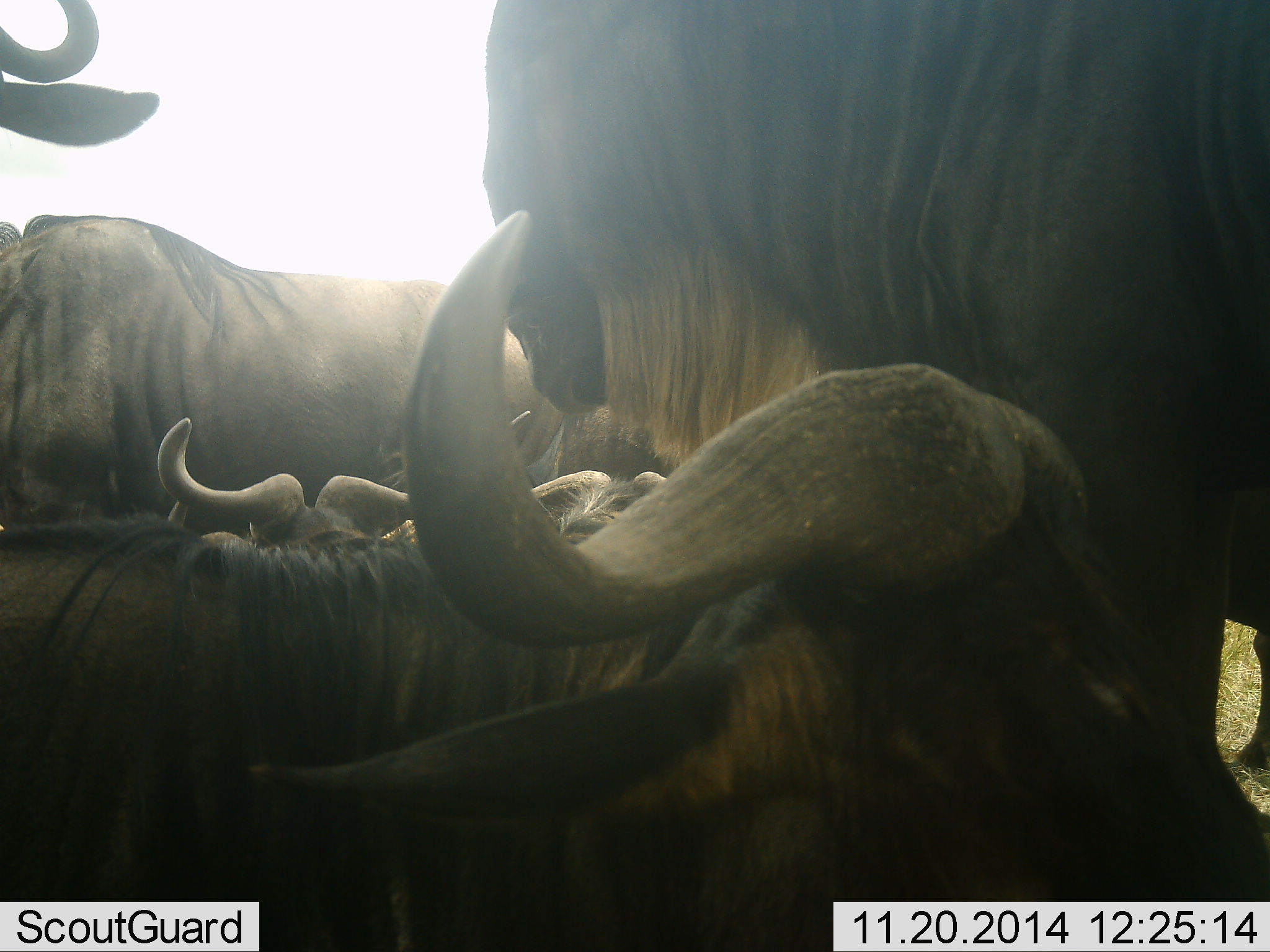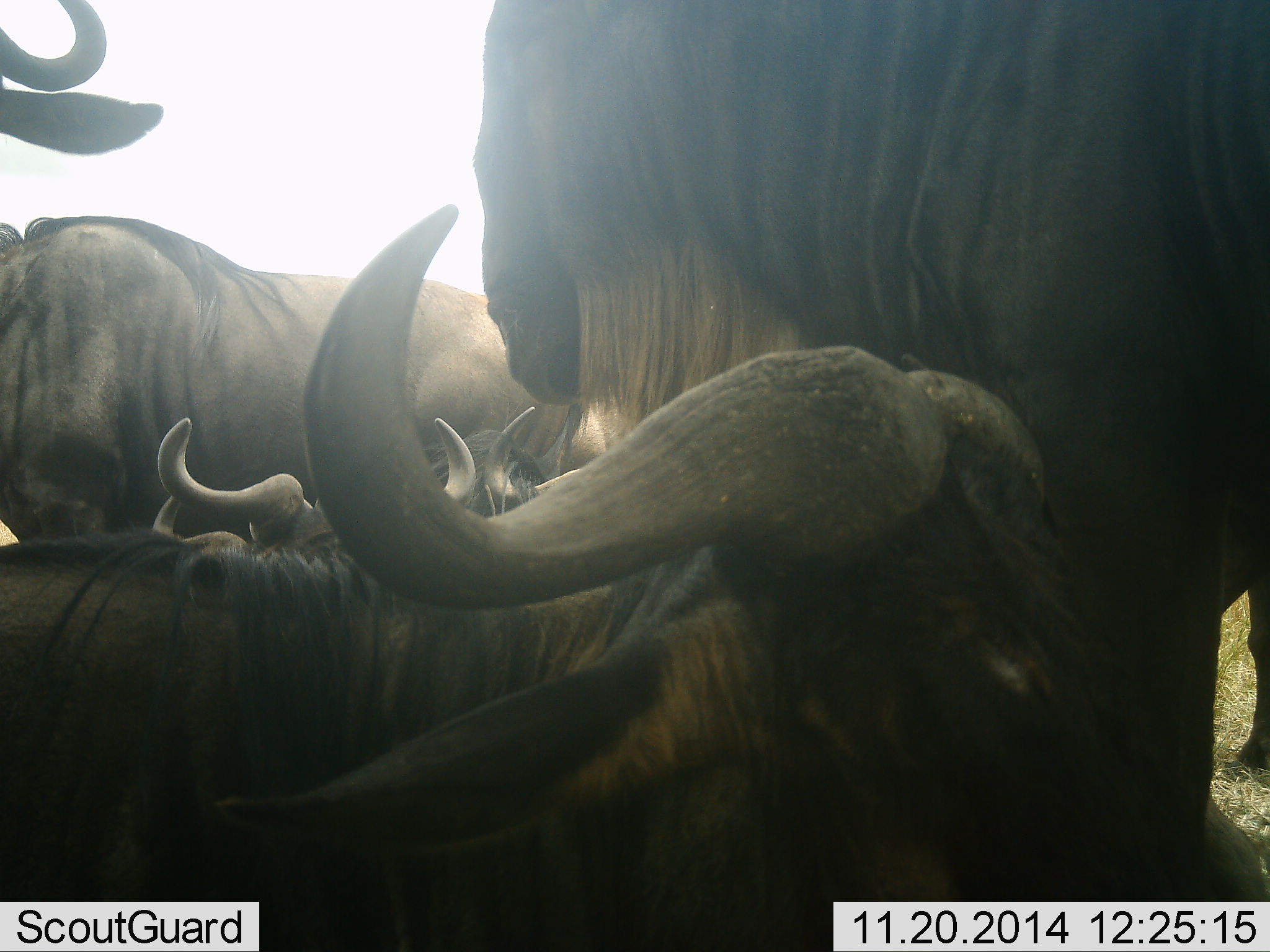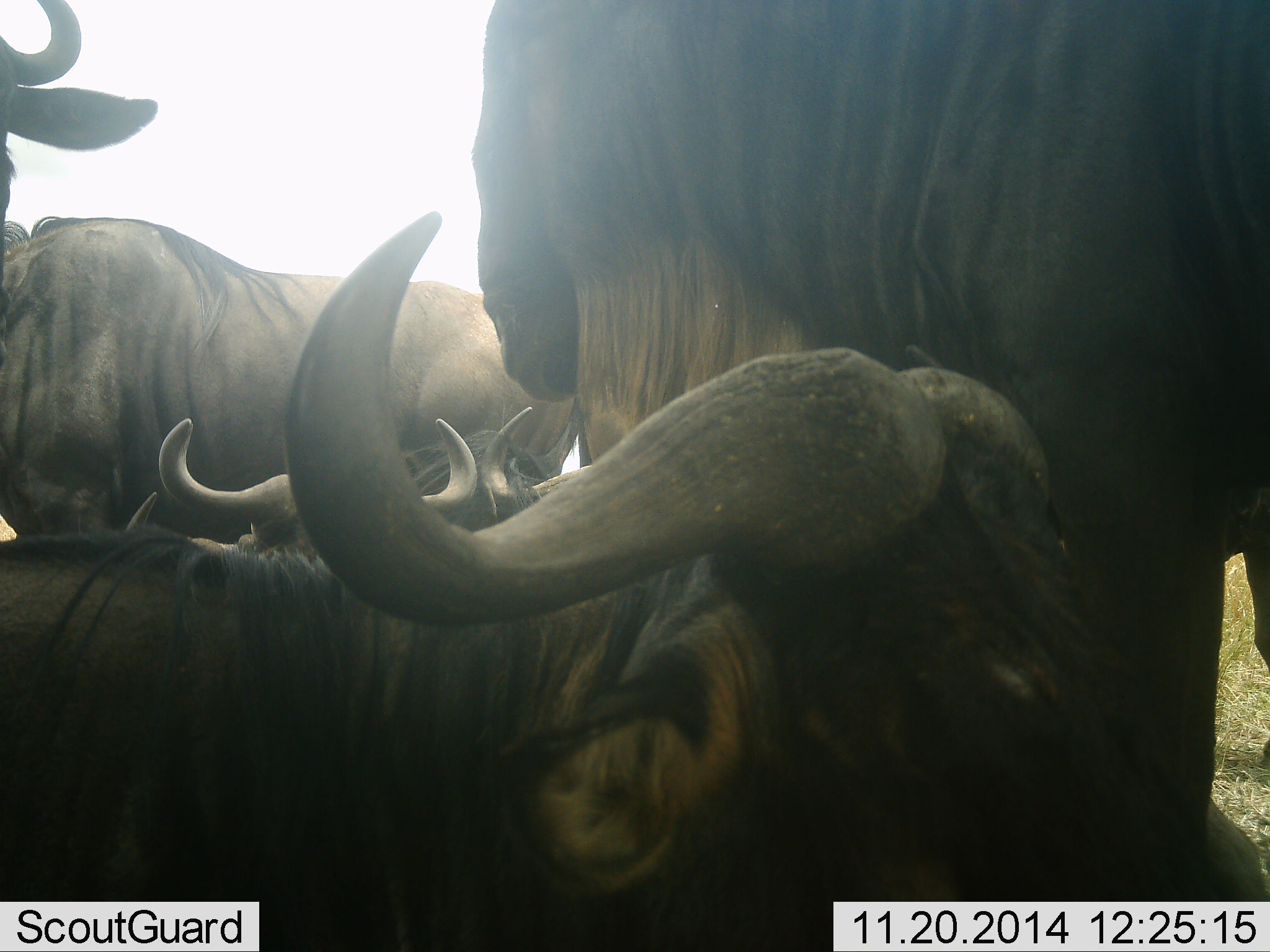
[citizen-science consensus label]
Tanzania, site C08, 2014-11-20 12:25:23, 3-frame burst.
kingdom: Animalia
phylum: Chordata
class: Mammalia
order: Artiodactyla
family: Bovidae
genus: Connochaetes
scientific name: Connochaetes taurinus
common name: blue wildebeest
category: wildebeest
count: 6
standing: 70%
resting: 100%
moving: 0%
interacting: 0%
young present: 0%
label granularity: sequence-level